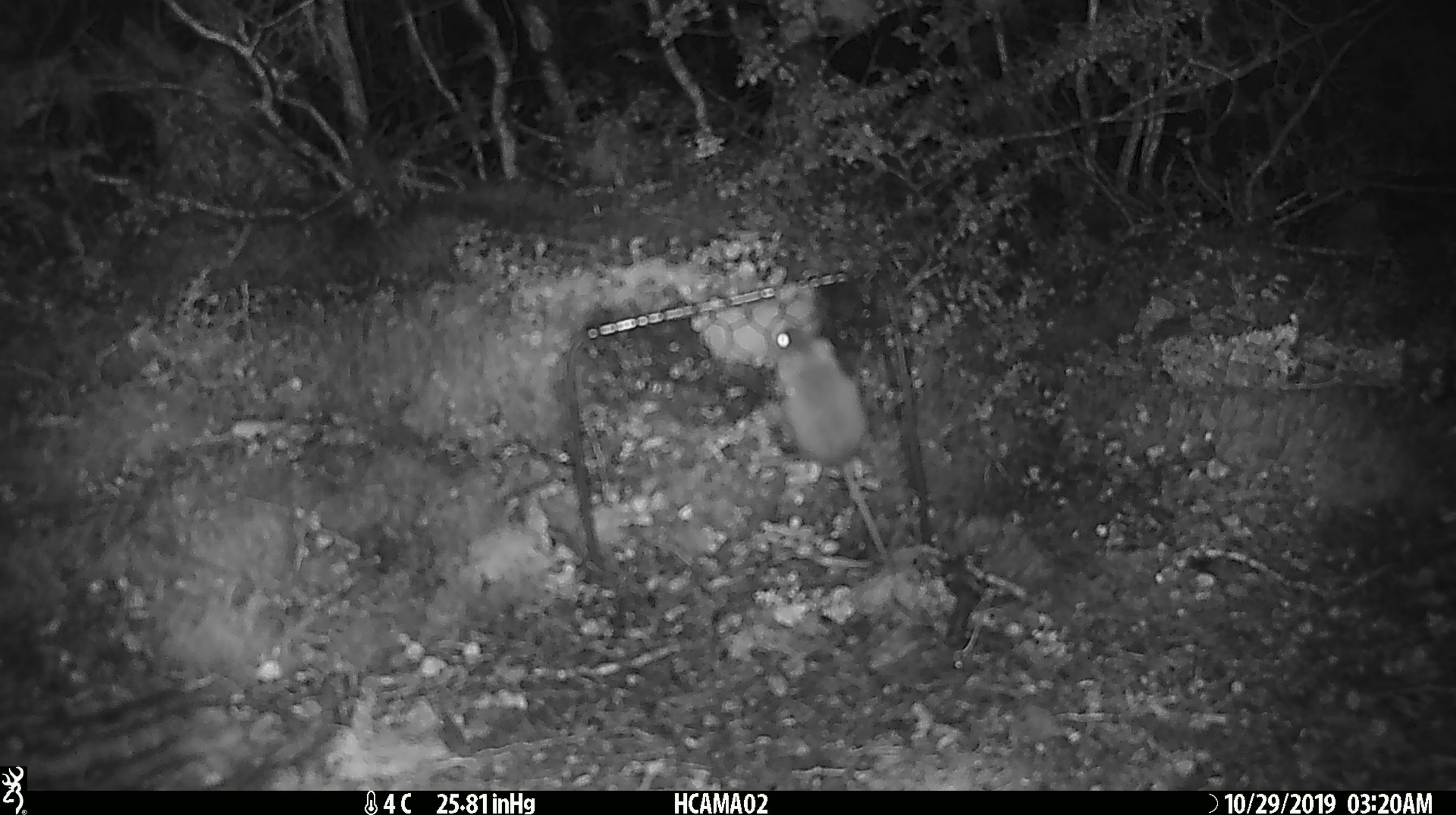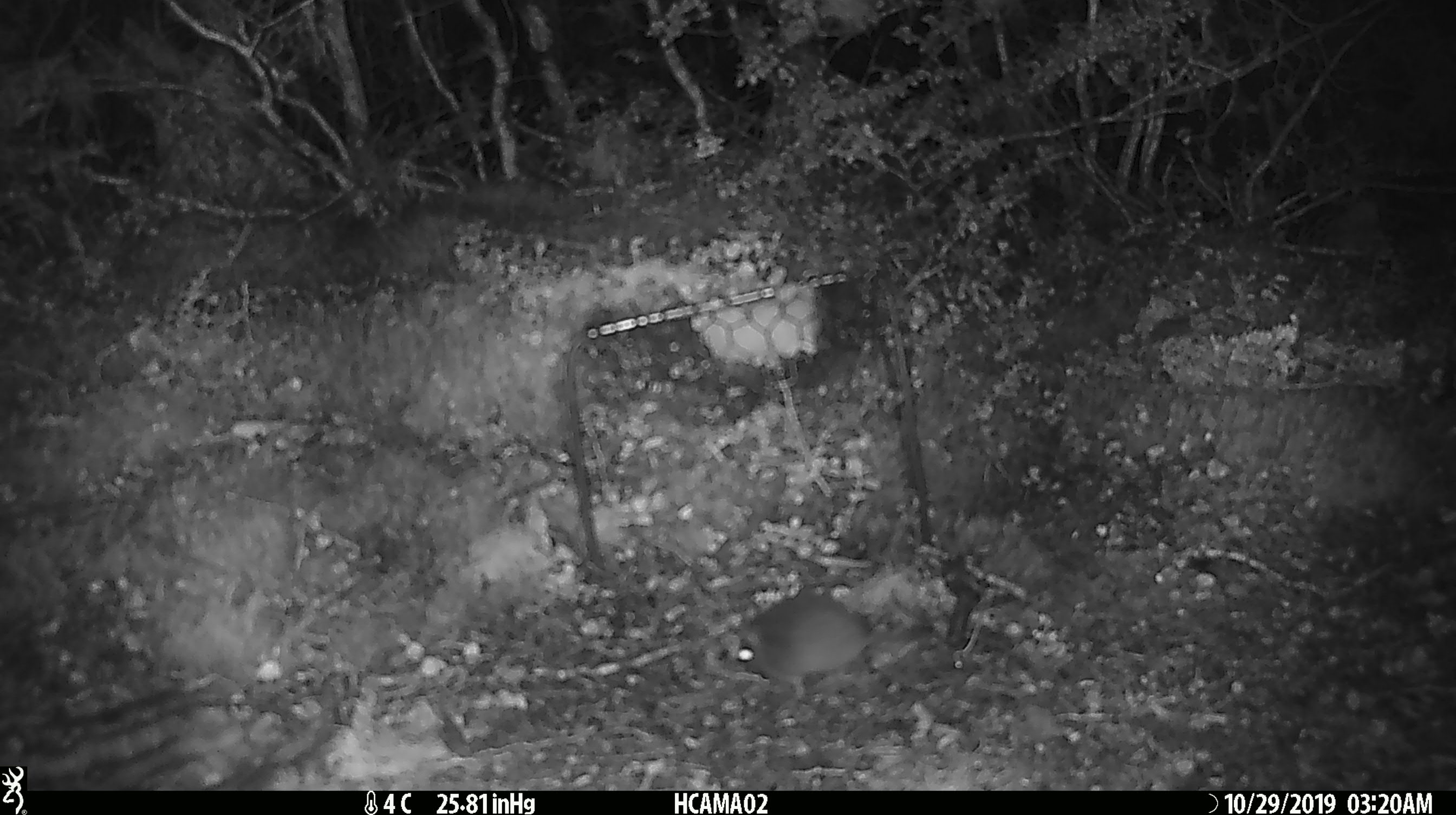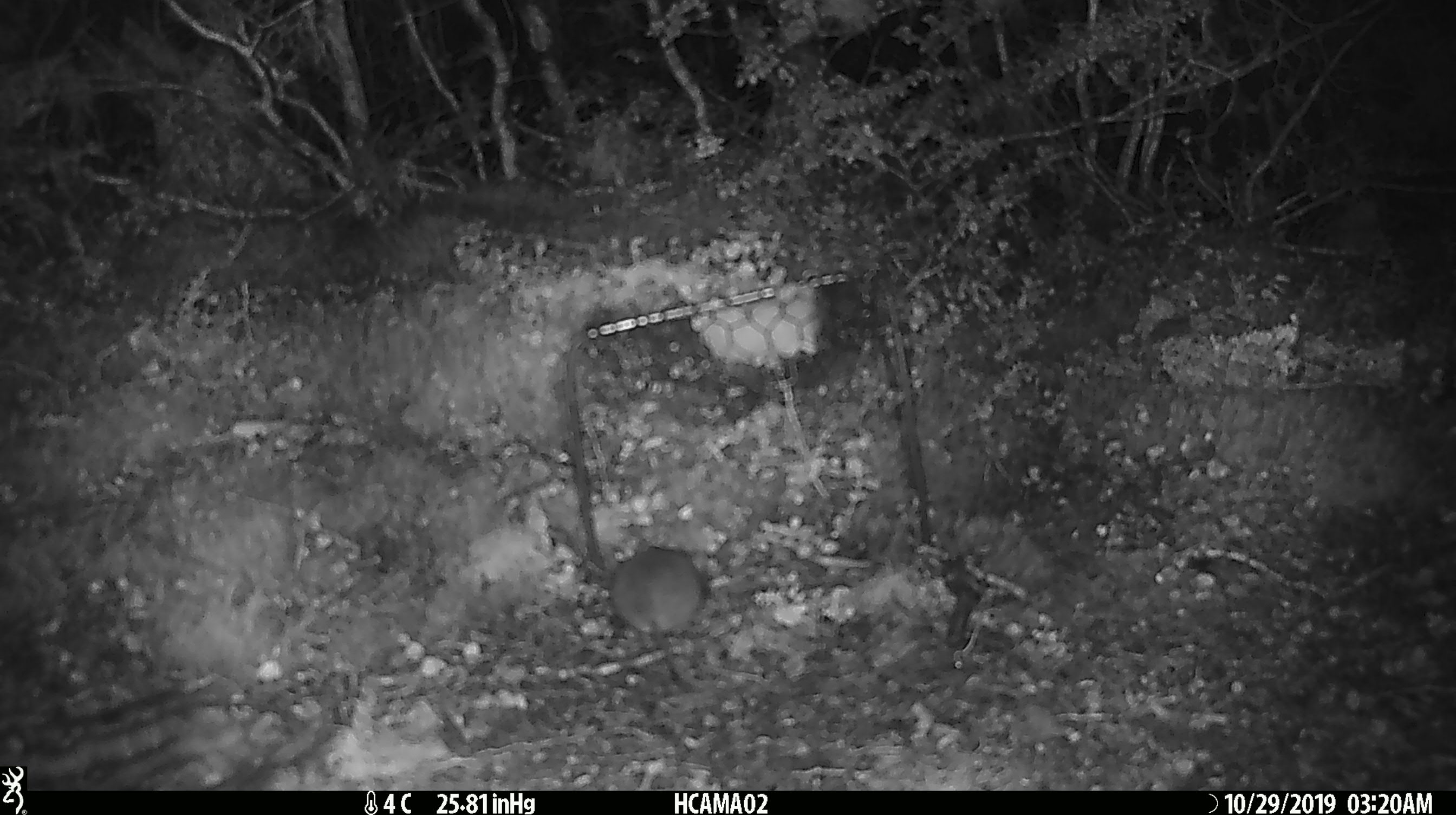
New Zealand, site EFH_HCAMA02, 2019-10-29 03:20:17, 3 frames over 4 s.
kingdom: Animalia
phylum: Chordata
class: Mammalia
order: Rodentia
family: Muridae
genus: Mus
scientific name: Mus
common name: mouse